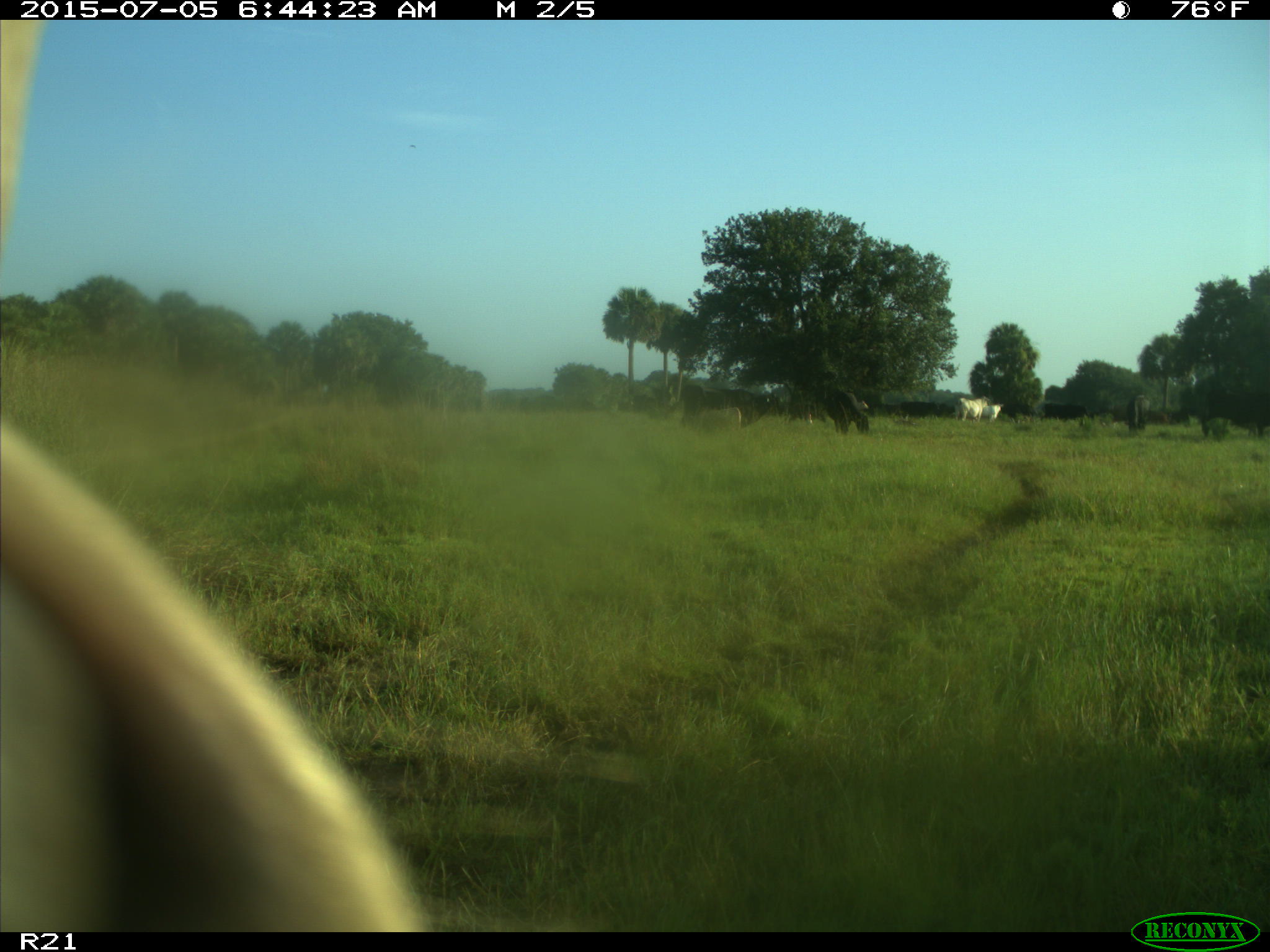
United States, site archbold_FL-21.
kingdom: Animalia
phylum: Chordata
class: Mammalia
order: Artiodactyla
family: Bovidae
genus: Bos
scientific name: Bos taurus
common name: domestic cow